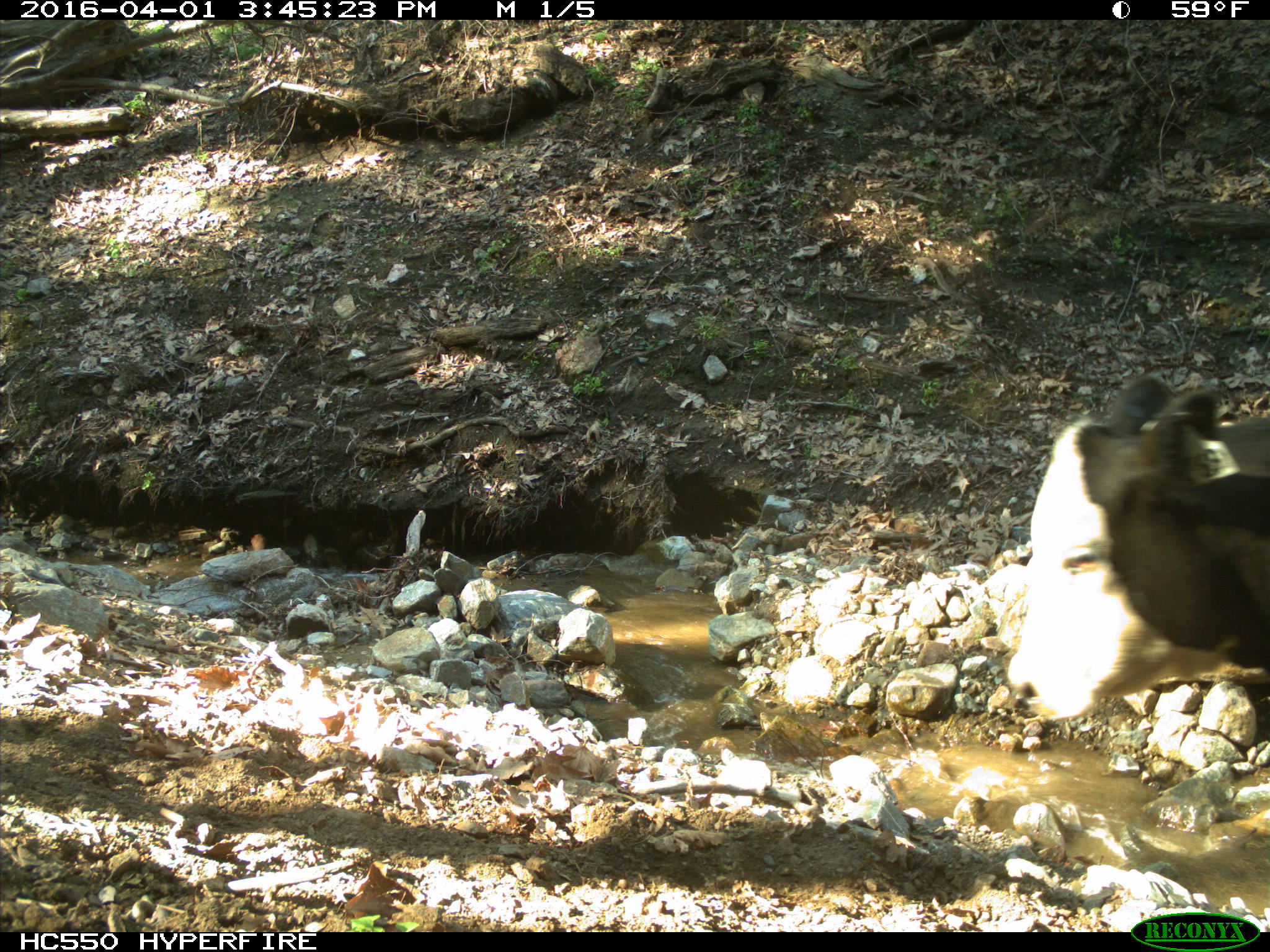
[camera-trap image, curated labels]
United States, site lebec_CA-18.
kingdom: Animalia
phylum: Chordata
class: Mammalia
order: Artiodactyla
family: Bovidae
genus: Bos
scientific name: Bos taurus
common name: domestic cow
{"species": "Bos taurus (domestic cow)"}